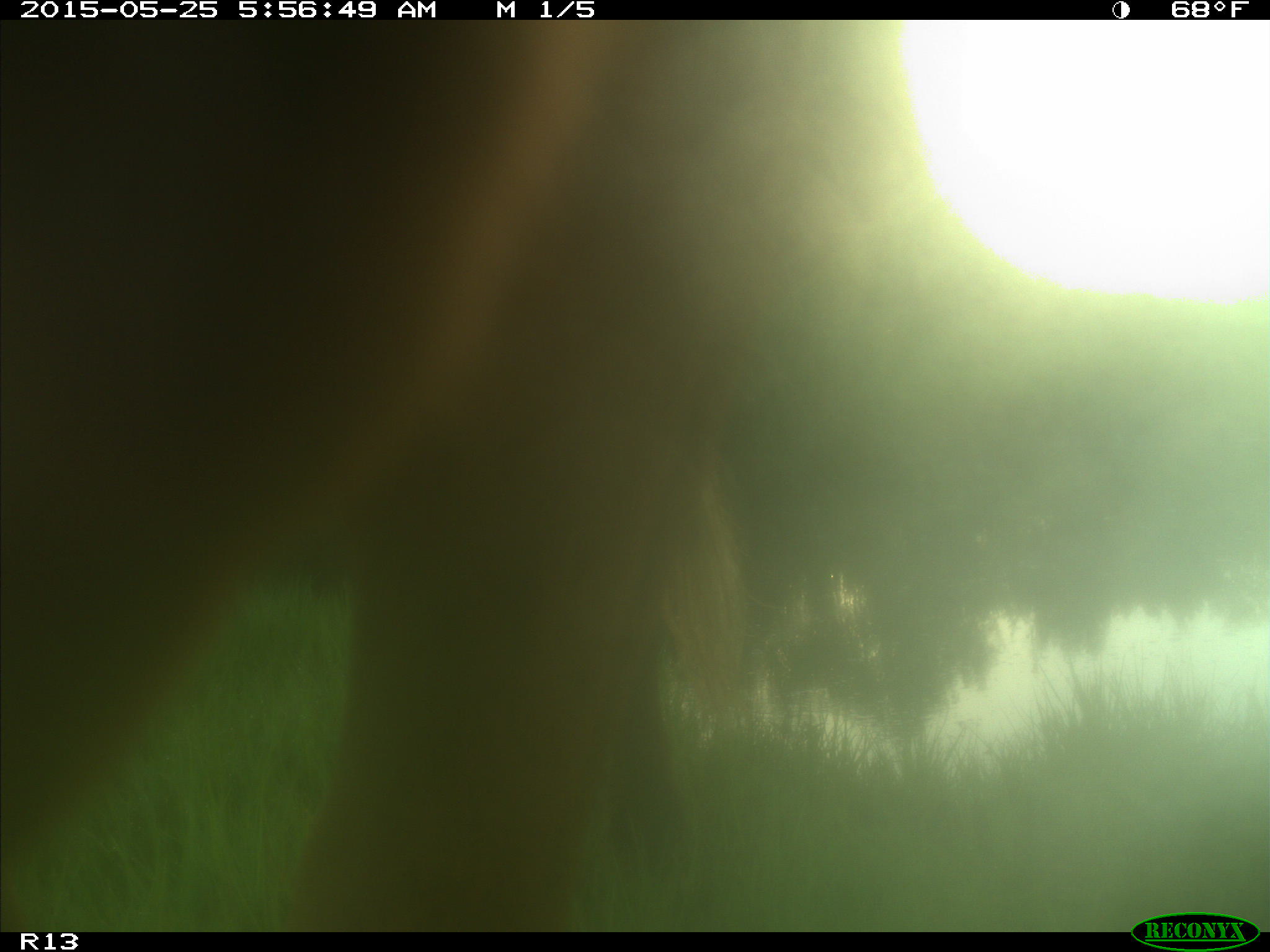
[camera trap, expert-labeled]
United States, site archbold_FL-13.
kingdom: Animalia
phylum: Chordata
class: Mammalia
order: Artiodactyla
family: Bovidae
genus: Bos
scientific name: Bos taurus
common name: domestic cow